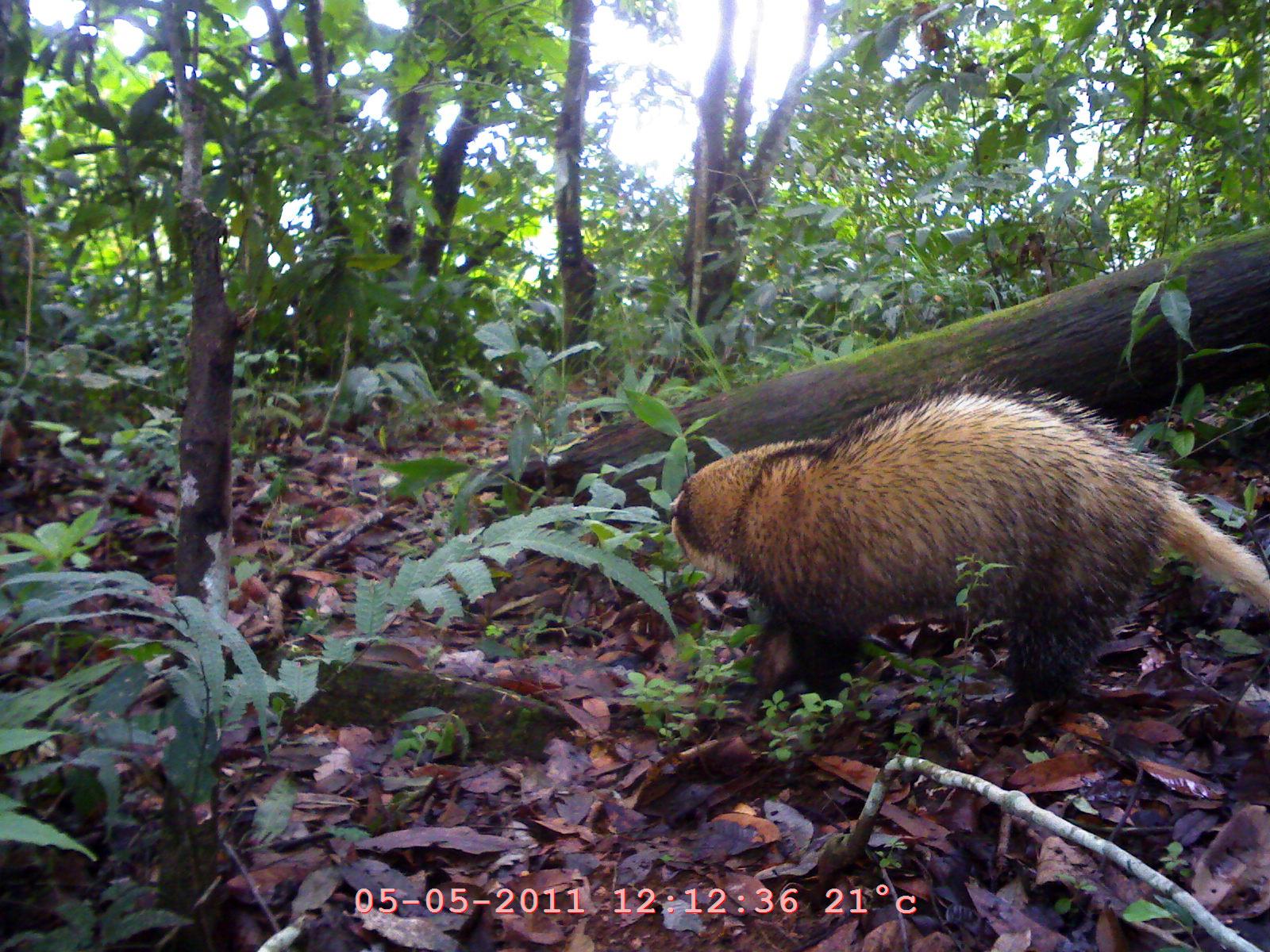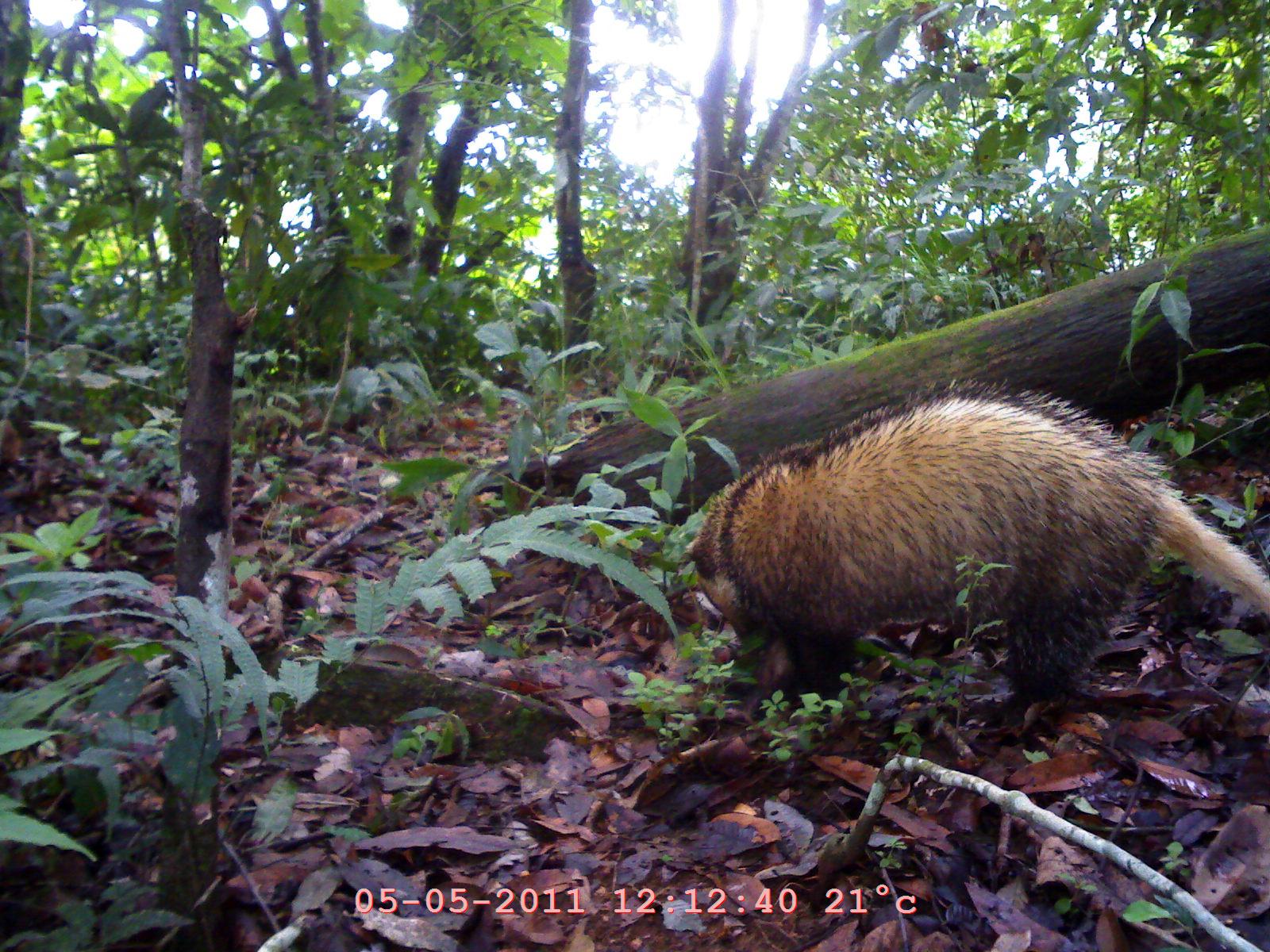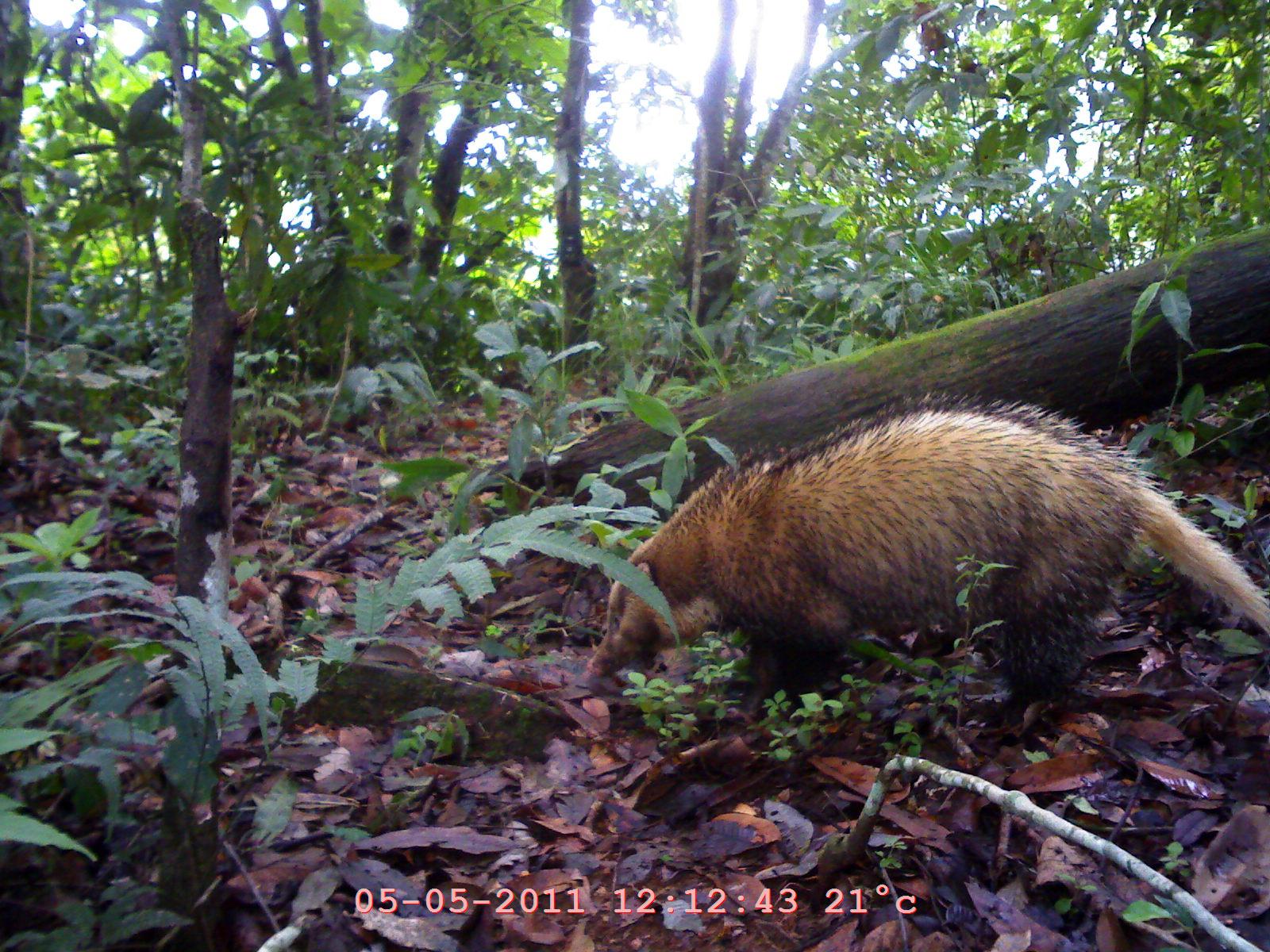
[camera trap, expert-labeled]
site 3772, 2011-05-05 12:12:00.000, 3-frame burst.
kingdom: Animalia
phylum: Chordata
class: Mammalia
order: Carnivora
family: Mustelidae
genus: Arctonyx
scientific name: Arctonyx collaris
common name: greater hog badger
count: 1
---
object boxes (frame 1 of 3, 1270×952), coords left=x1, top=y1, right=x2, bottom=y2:
arctonyx collaris: left=671, top=371, right=1269, bottom=727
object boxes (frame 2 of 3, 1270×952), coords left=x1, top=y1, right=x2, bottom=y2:
arctonyx collaris: left=679, top=378, right=1269, bottom=728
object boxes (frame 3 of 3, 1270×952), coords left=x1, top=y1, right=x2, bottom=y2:
arctonyx collaris: left=585, top=391, right=1269, bottom=725